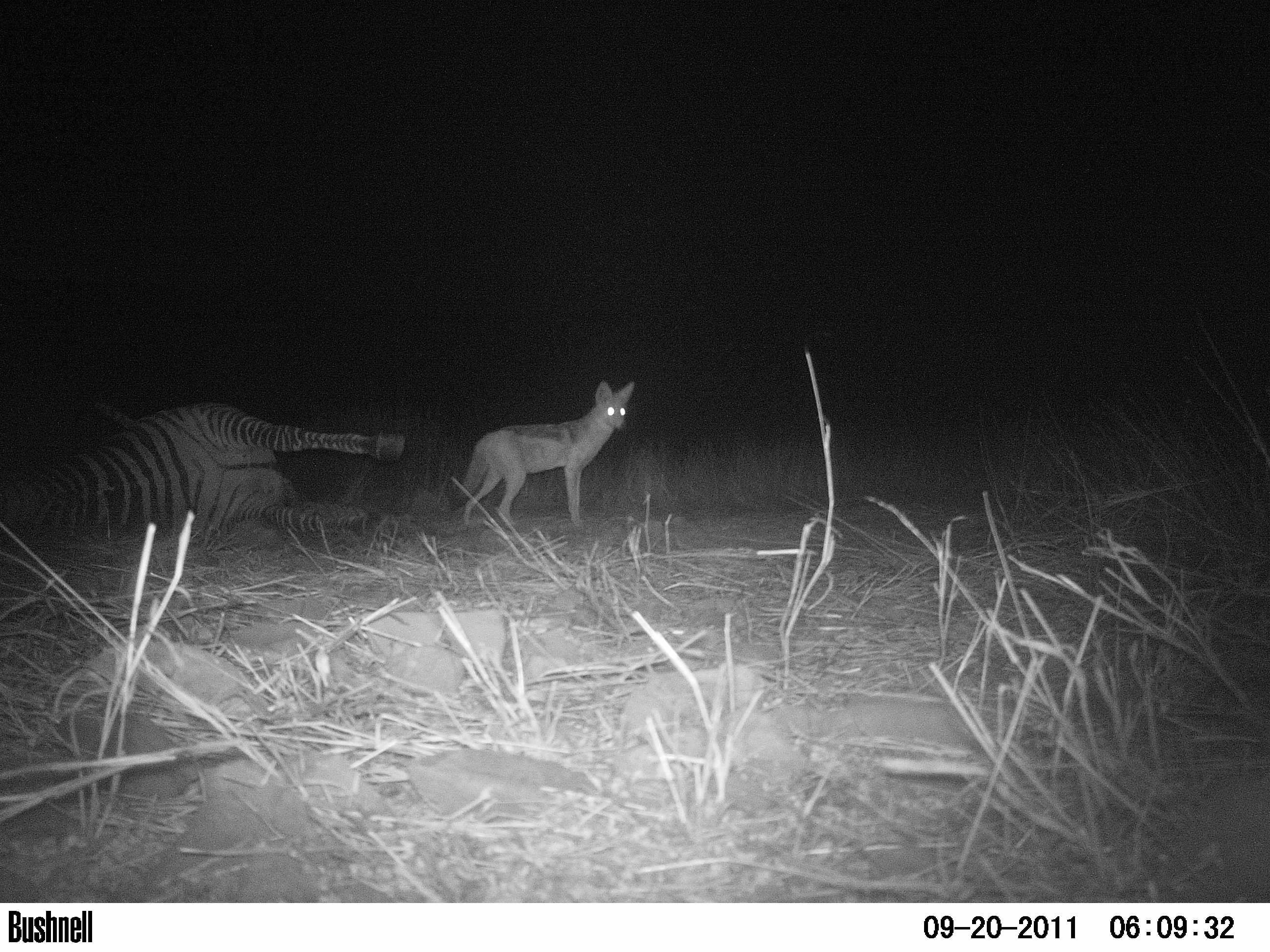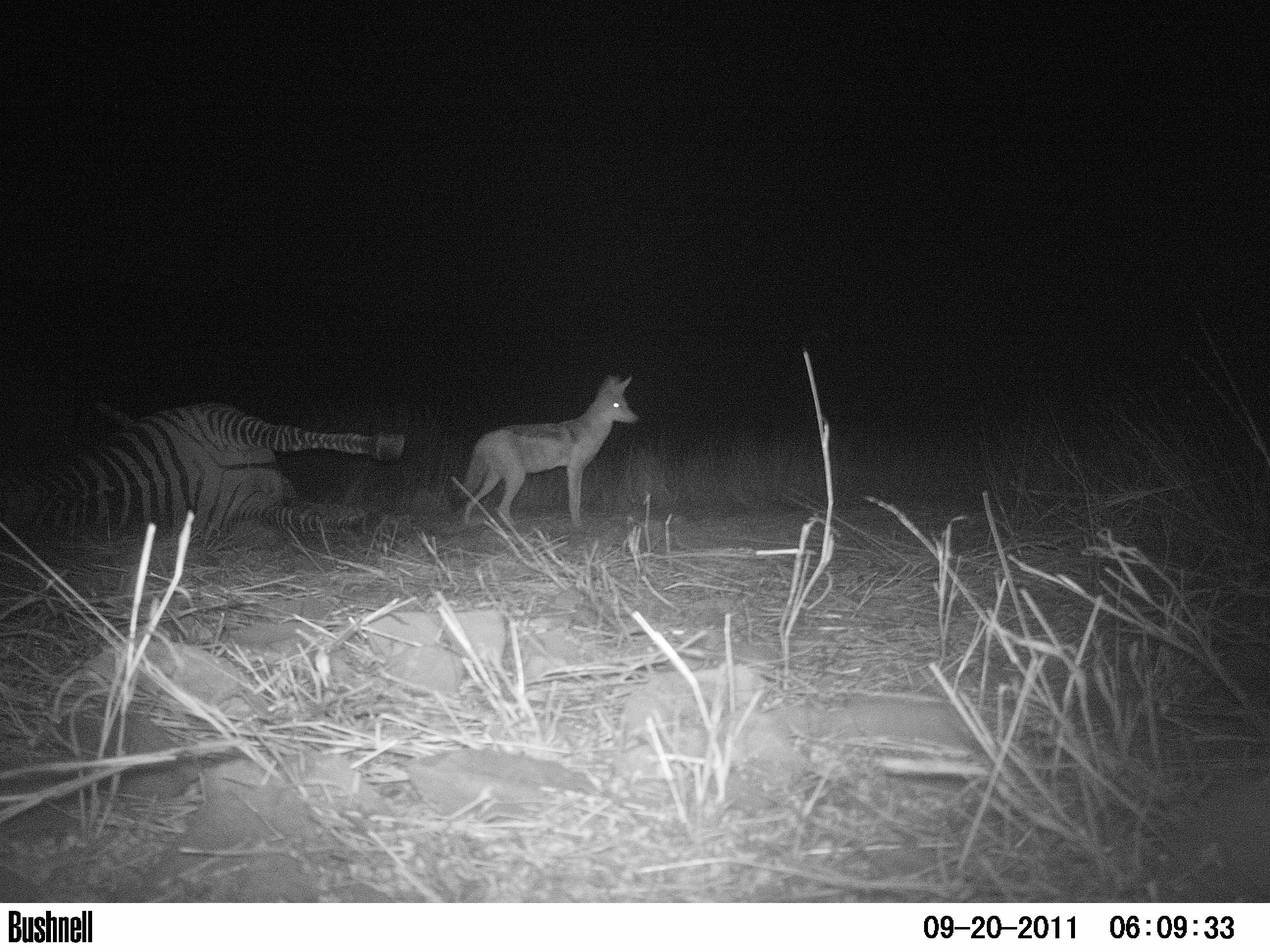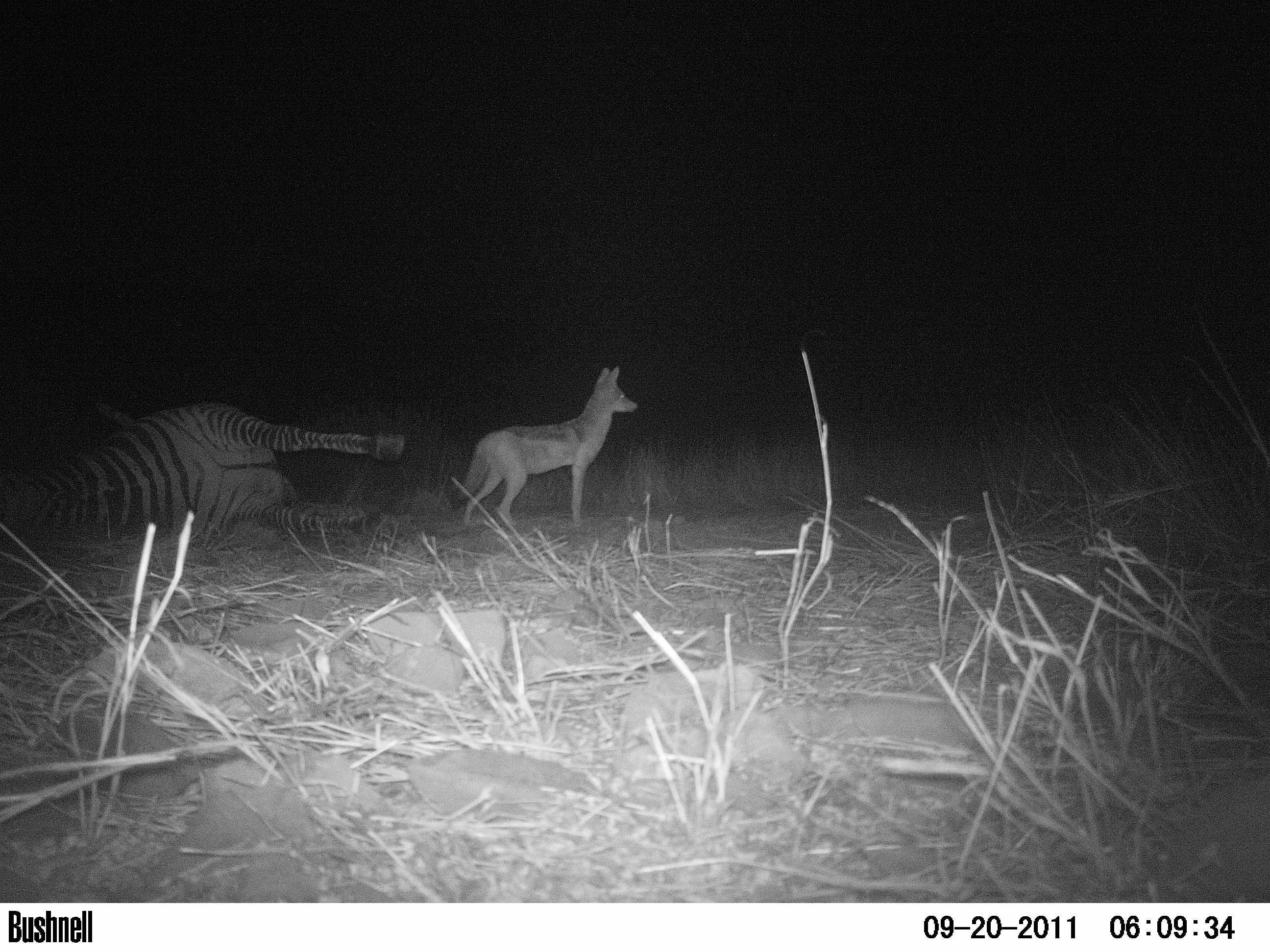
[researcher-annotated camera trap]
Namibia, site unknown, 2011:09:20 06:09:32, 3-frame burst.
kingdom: Animalia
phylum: Chordata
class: Mammalia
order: Carnivora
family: Canidae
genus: Lupulella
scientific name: Lupulella mesomelas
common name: black-backed jackal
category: canis mesomelas